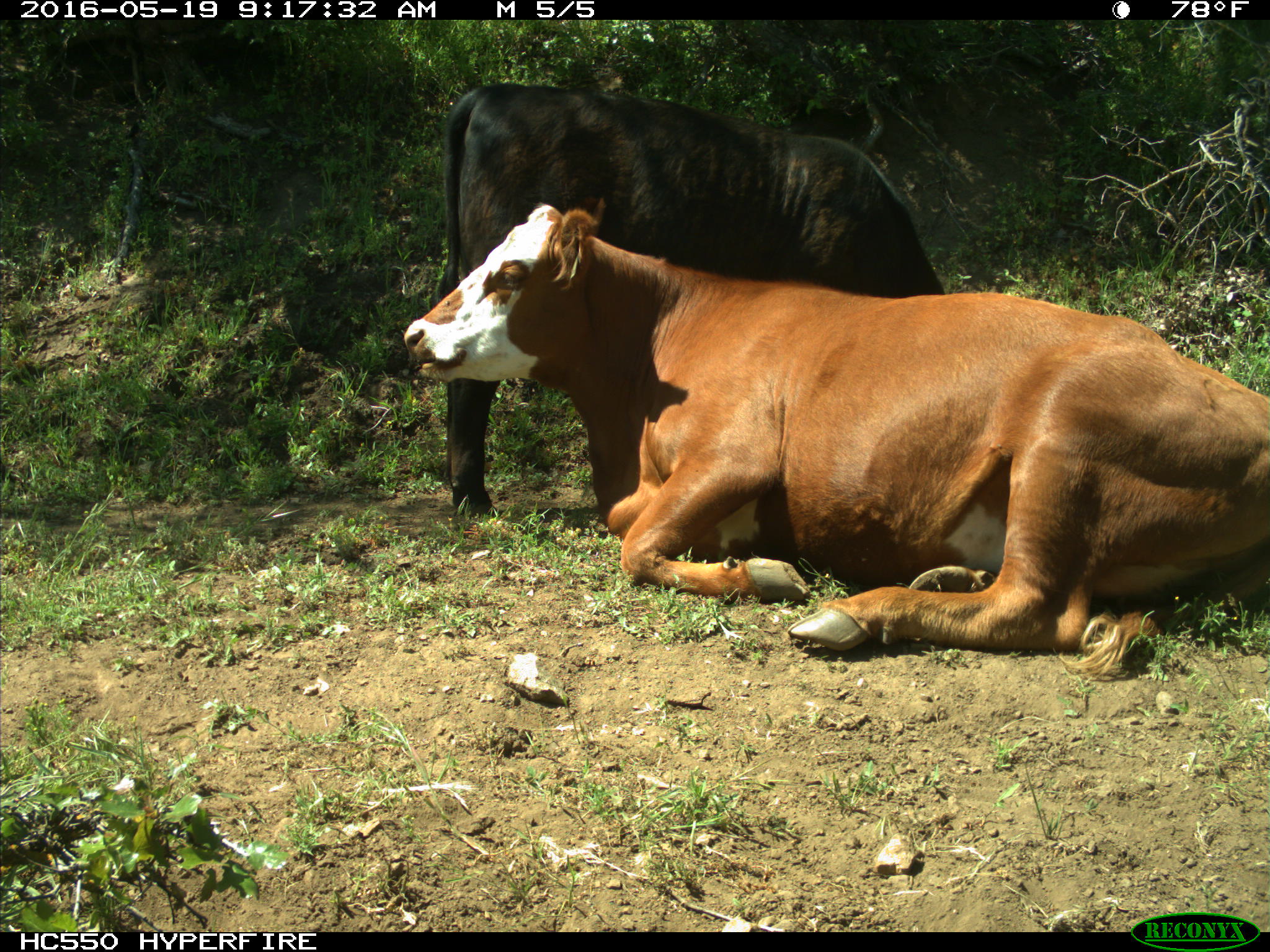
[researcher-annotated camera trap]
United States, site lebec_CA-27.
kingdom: Animalia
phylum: Chordata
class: Mammalia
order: Artiodactyla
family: Bovidae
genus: Bos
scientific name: Bos taurus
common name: domestic cow